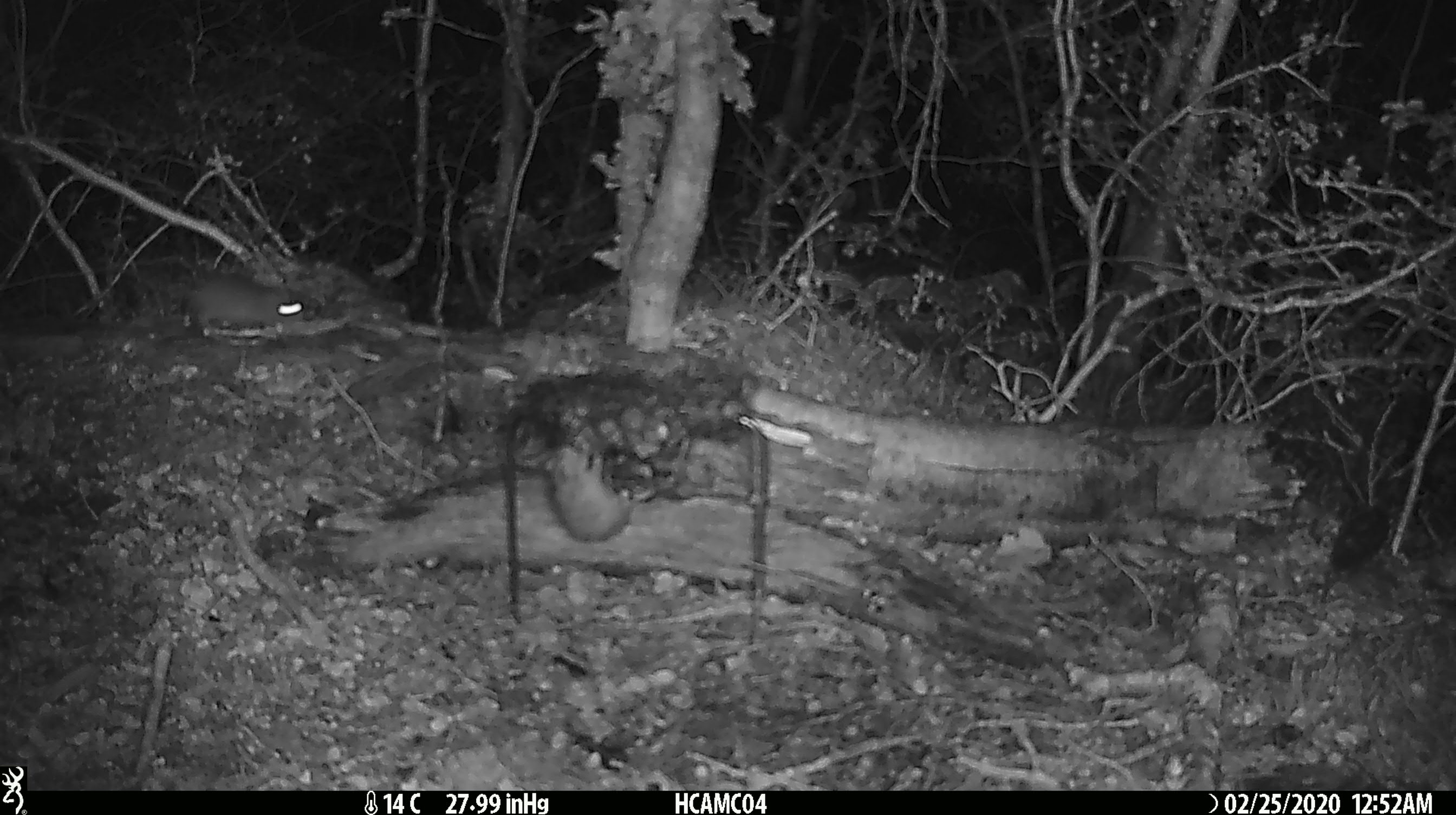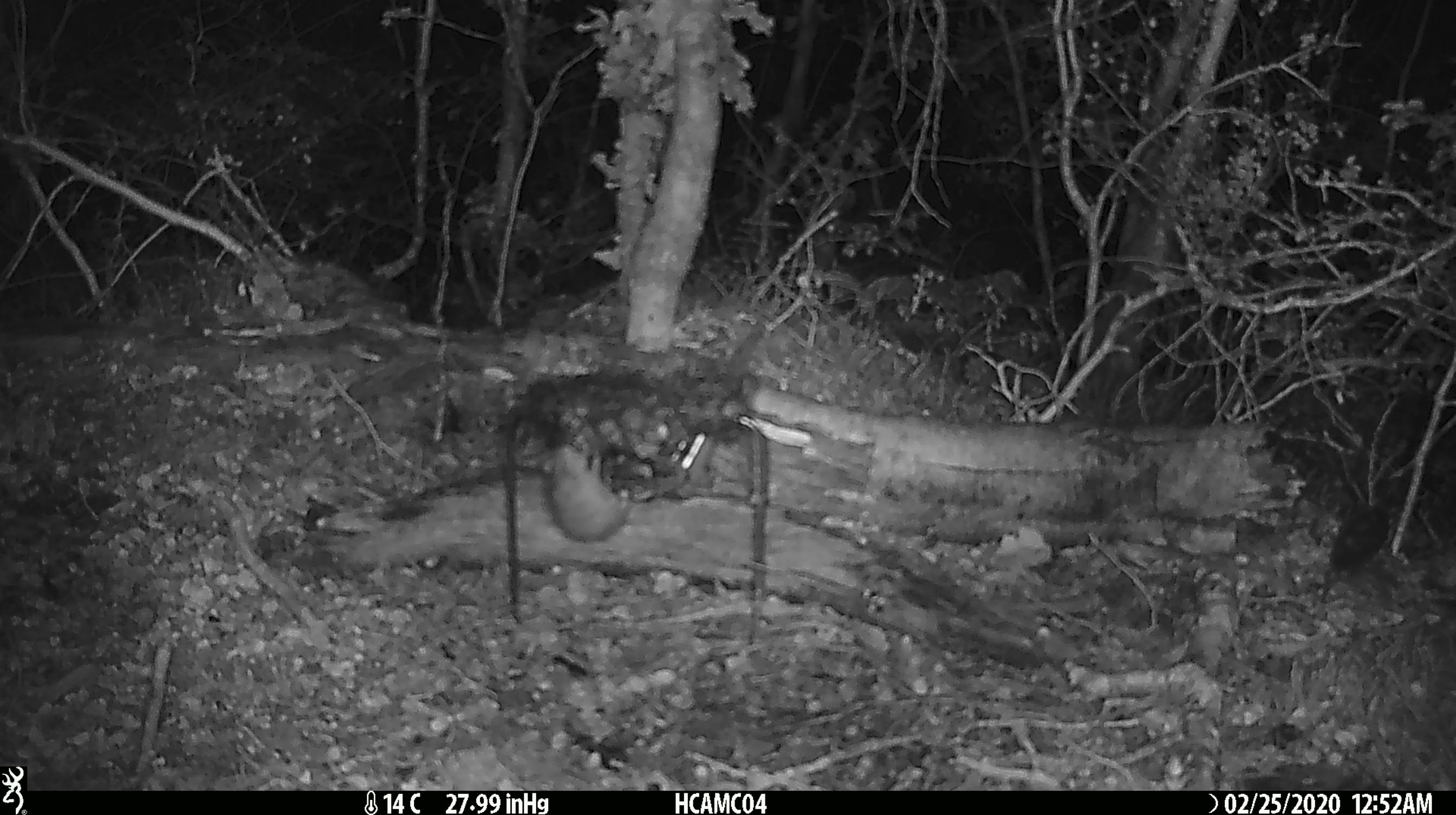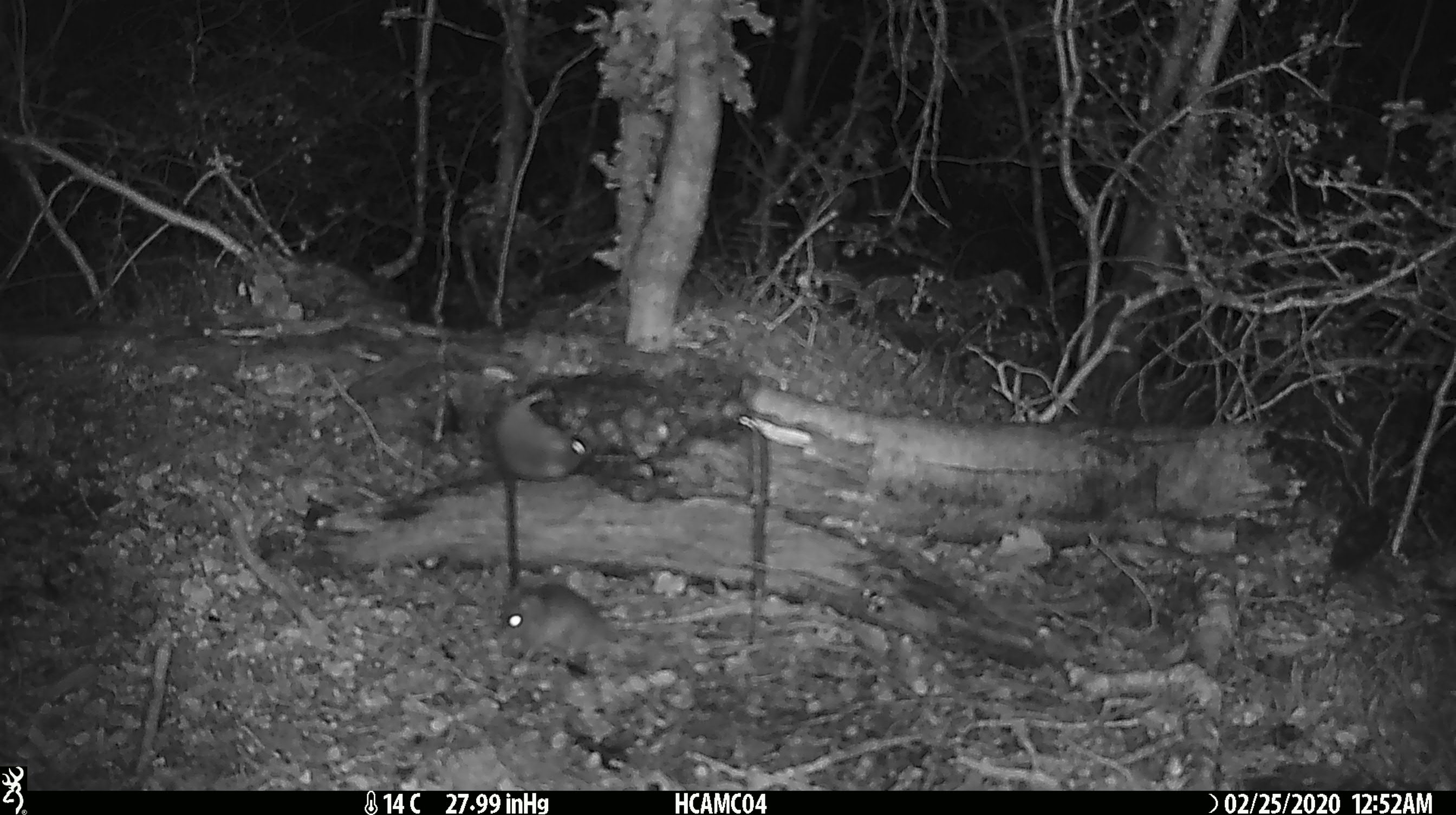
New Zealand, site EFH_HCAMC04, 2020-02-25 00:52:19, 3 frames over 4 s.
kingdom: Animalia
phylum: Chordata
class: Mammalia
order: Rodentia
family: Muridae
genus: Mus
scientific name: Mus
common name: mouse